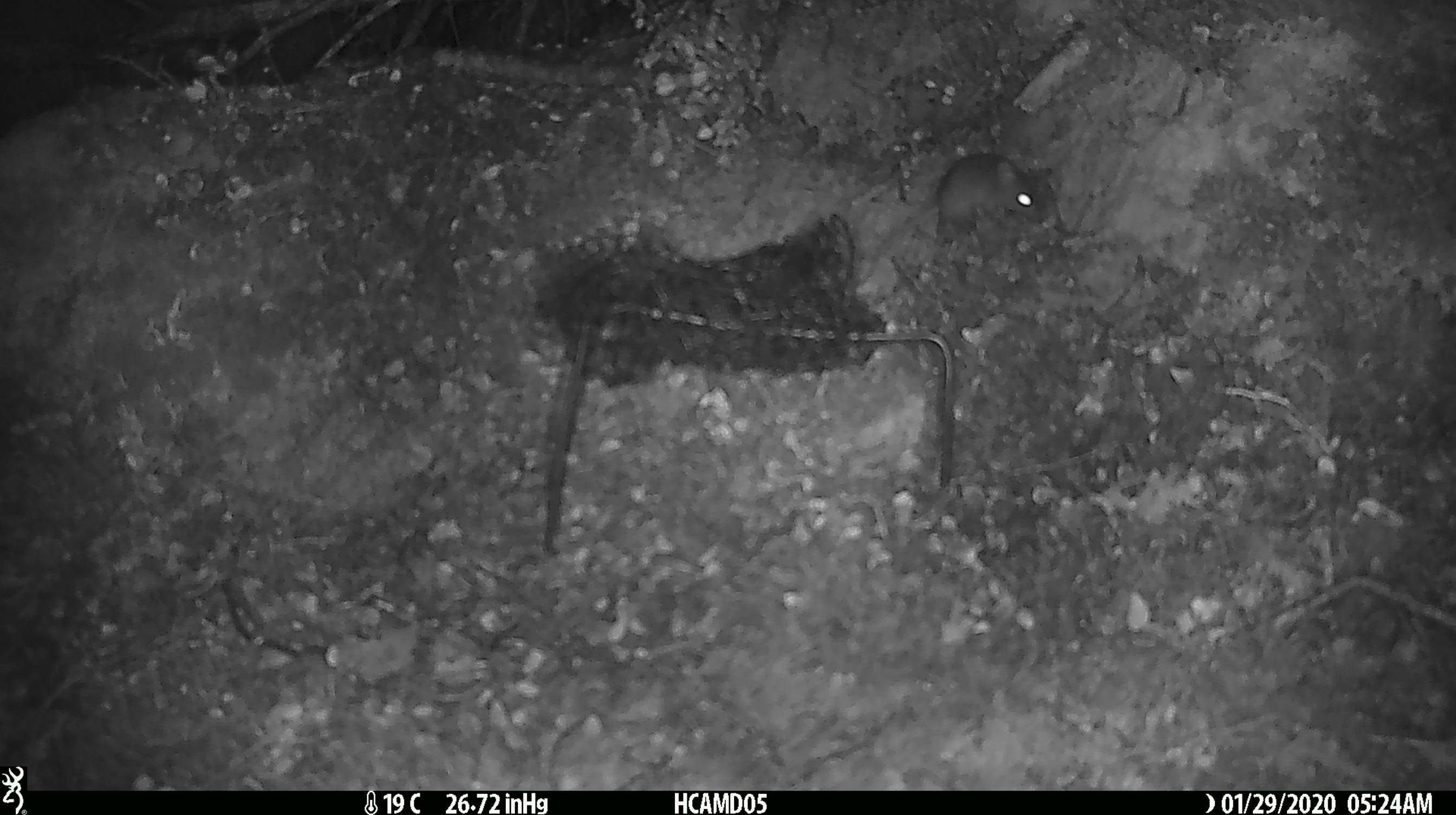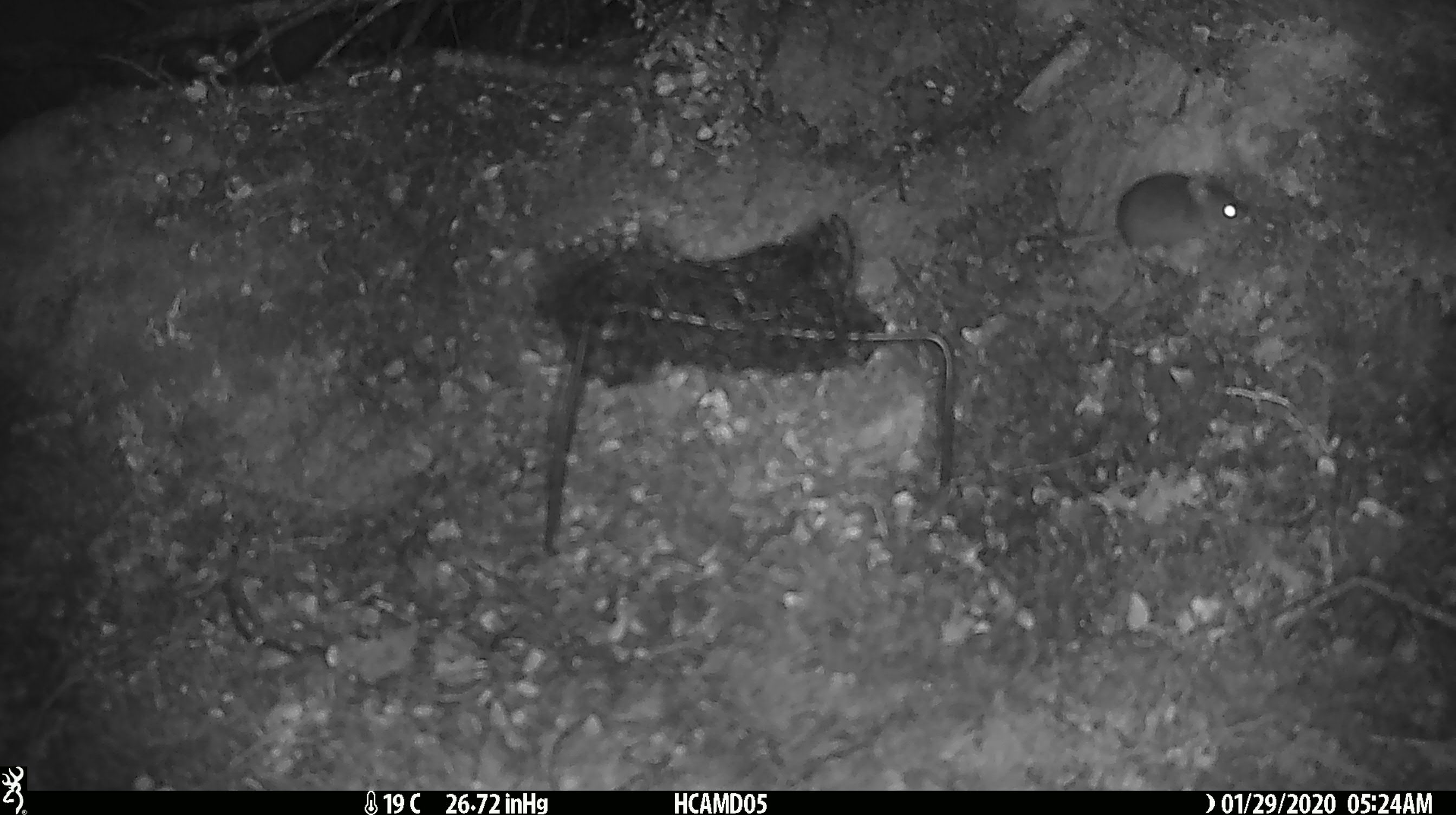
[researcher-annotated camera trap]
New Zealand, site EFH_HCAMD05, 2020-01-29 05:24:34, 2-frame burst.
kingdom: Animalia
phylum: Chordata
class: Mammalia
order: Rodentia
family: Muridae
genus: Mus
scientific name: Mus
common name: mouse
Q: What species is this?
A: Mouse (Mus).